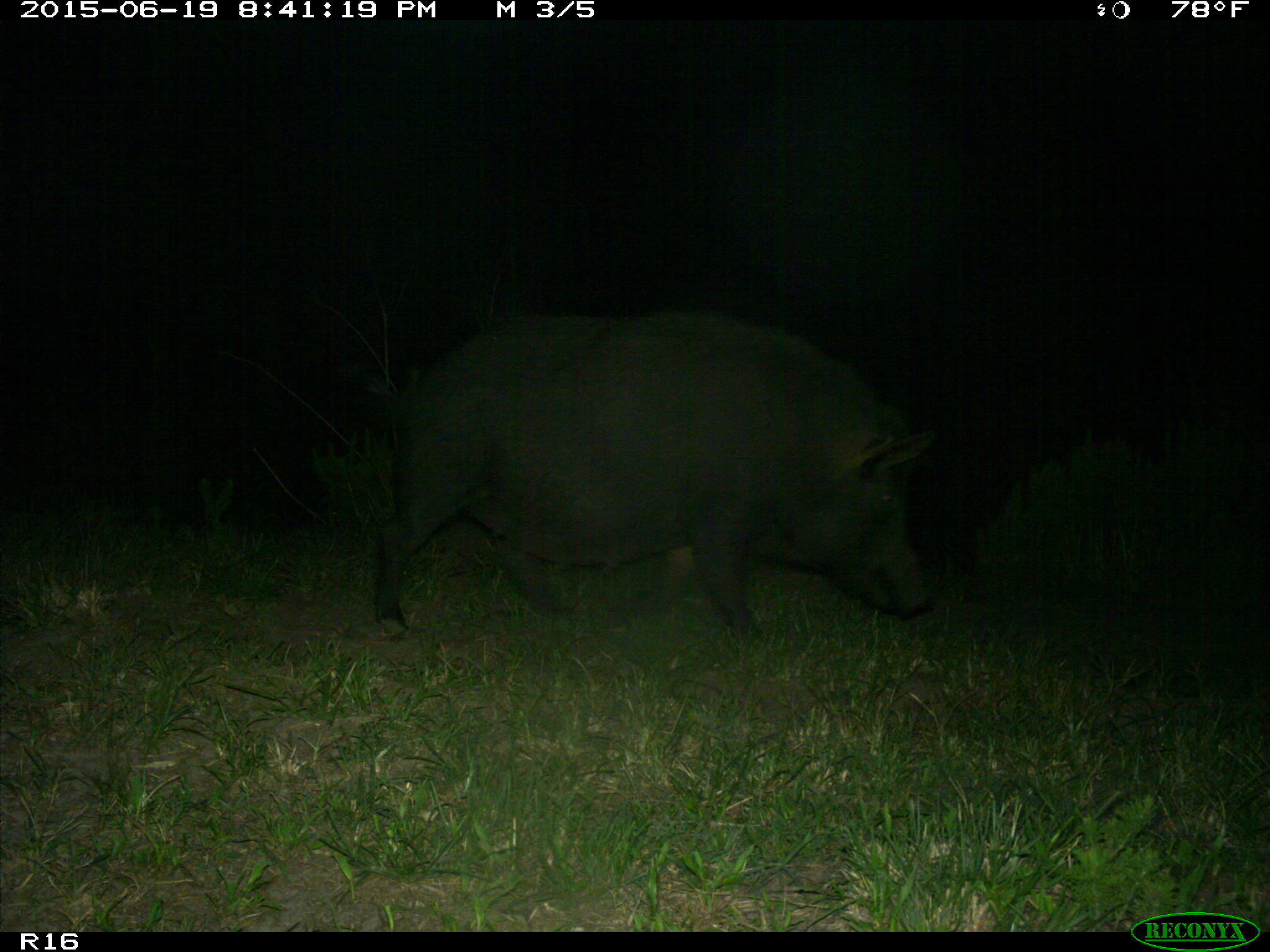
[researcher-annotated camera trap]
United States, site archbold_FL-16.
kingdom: Animalia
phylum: Chordata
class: Mammalia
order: Artiodactyla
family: Suidae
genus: Sus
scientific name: Sus scrofa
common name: wild boar